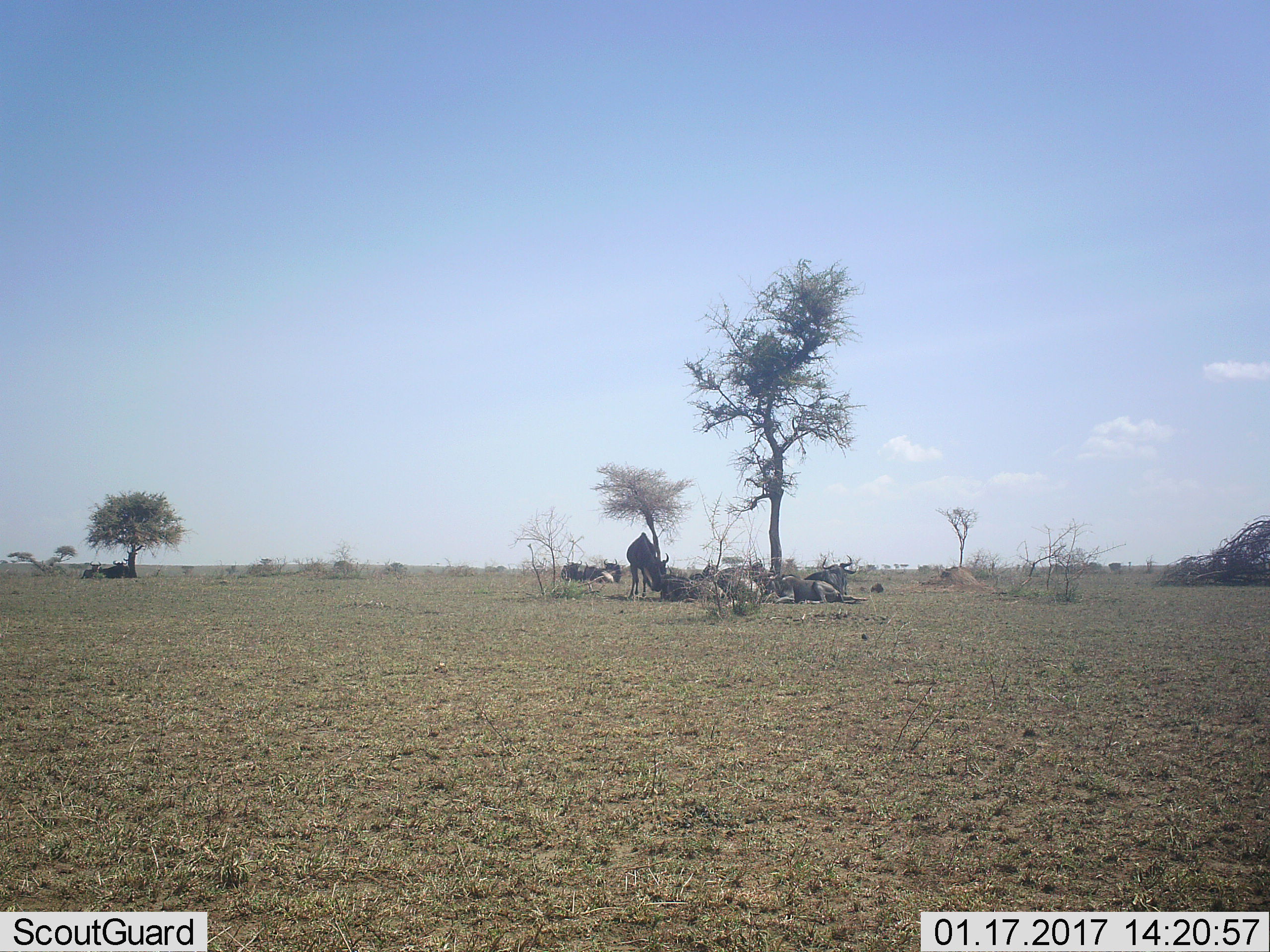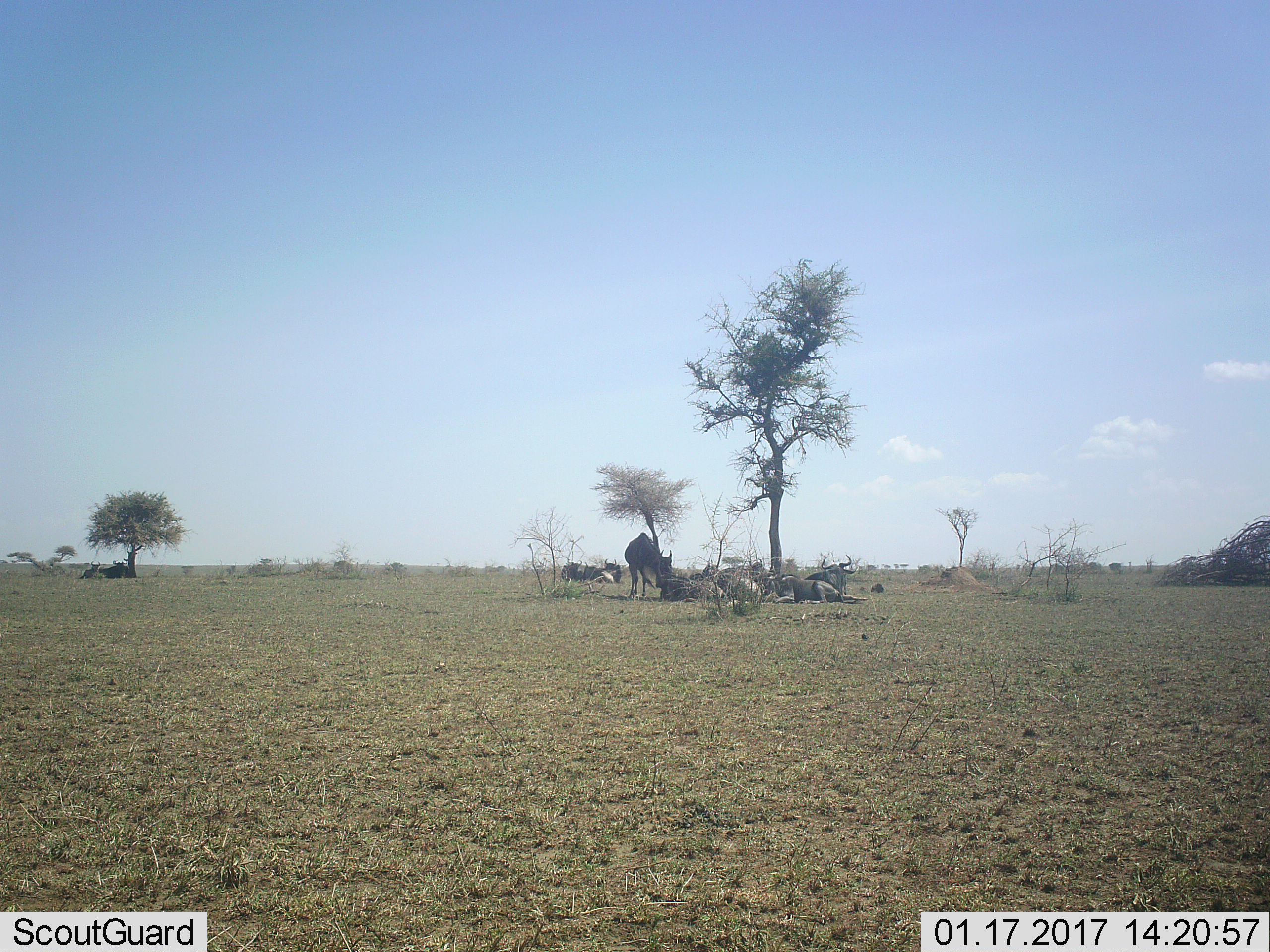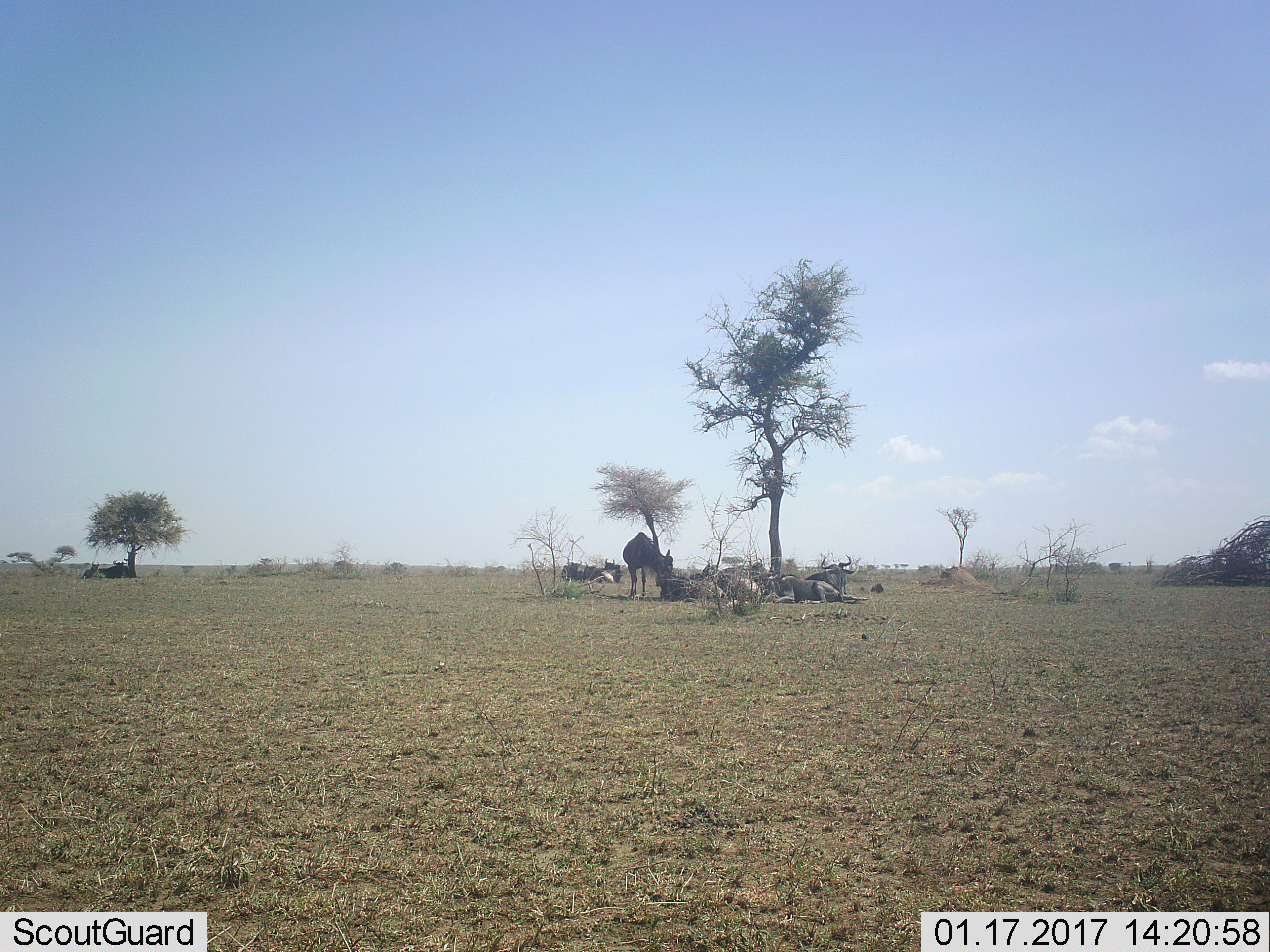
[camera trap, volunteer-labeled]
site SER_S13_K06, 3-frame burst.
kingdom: Animalia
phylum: Chordata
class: Mammalia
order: Artiodactyla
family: Bovidae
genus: Connochaetes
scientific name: Connochaetes taurinus taurinus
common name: blue wildebeest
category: wildebeestblue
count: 11-50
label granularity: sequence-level